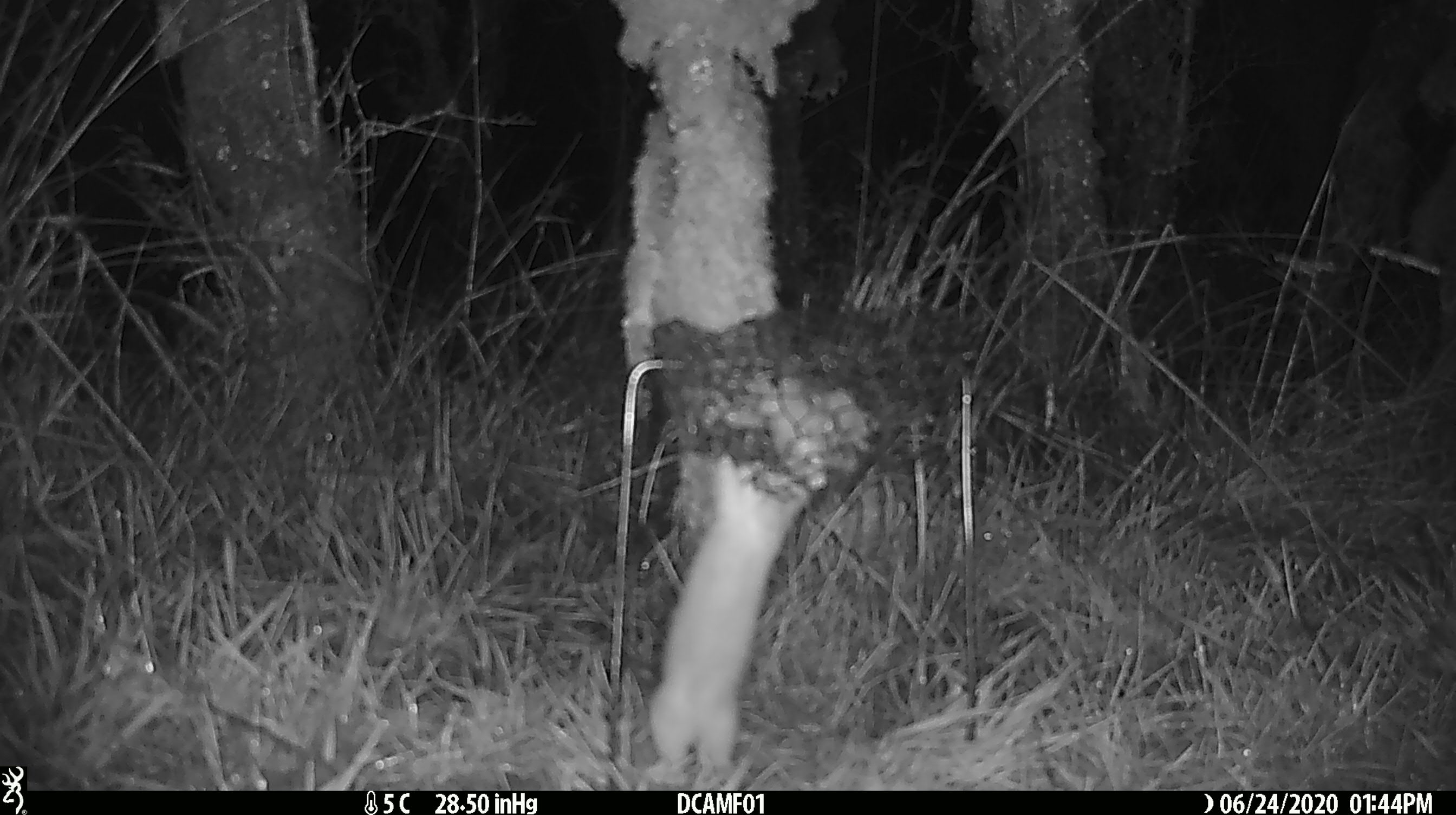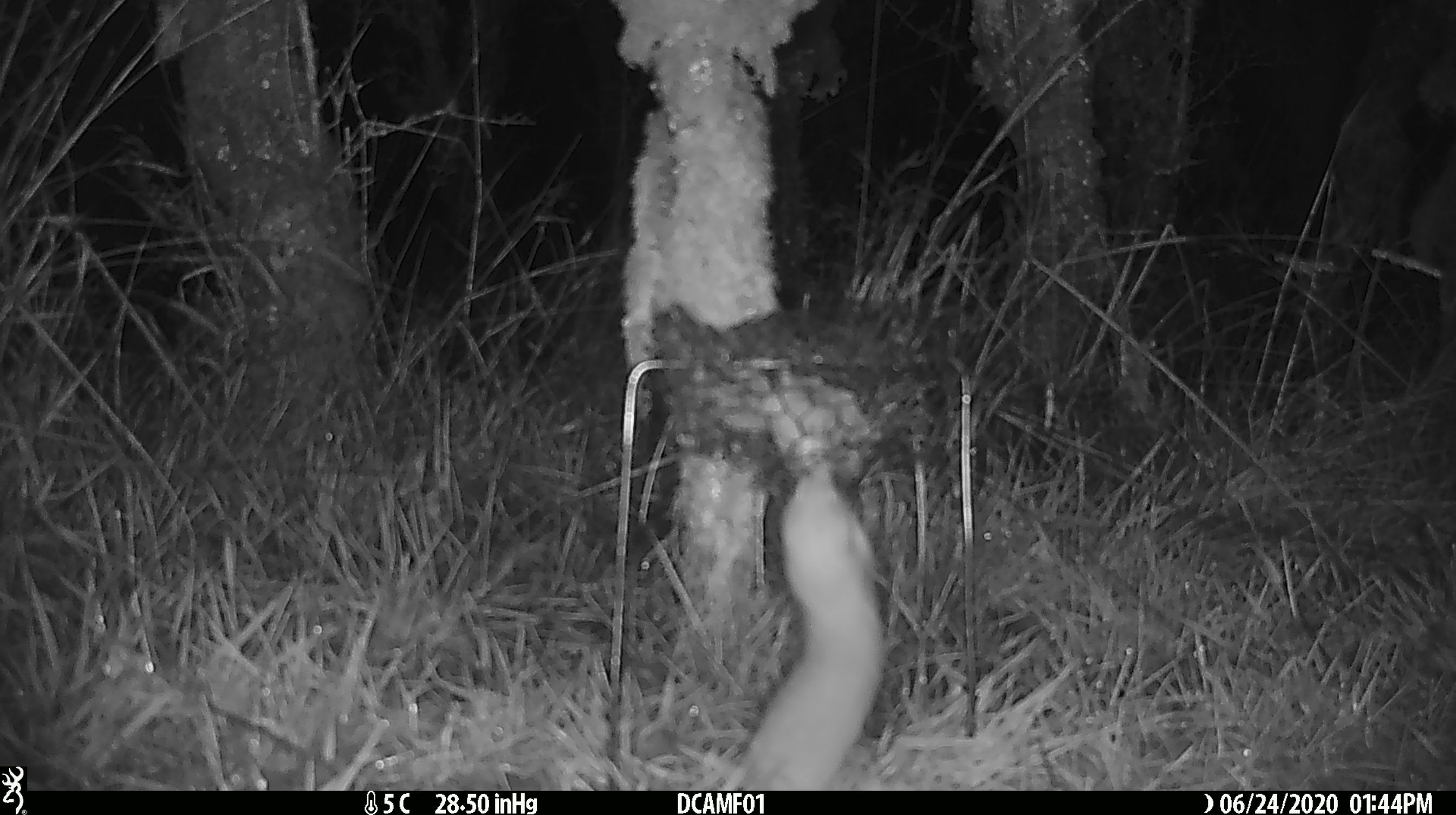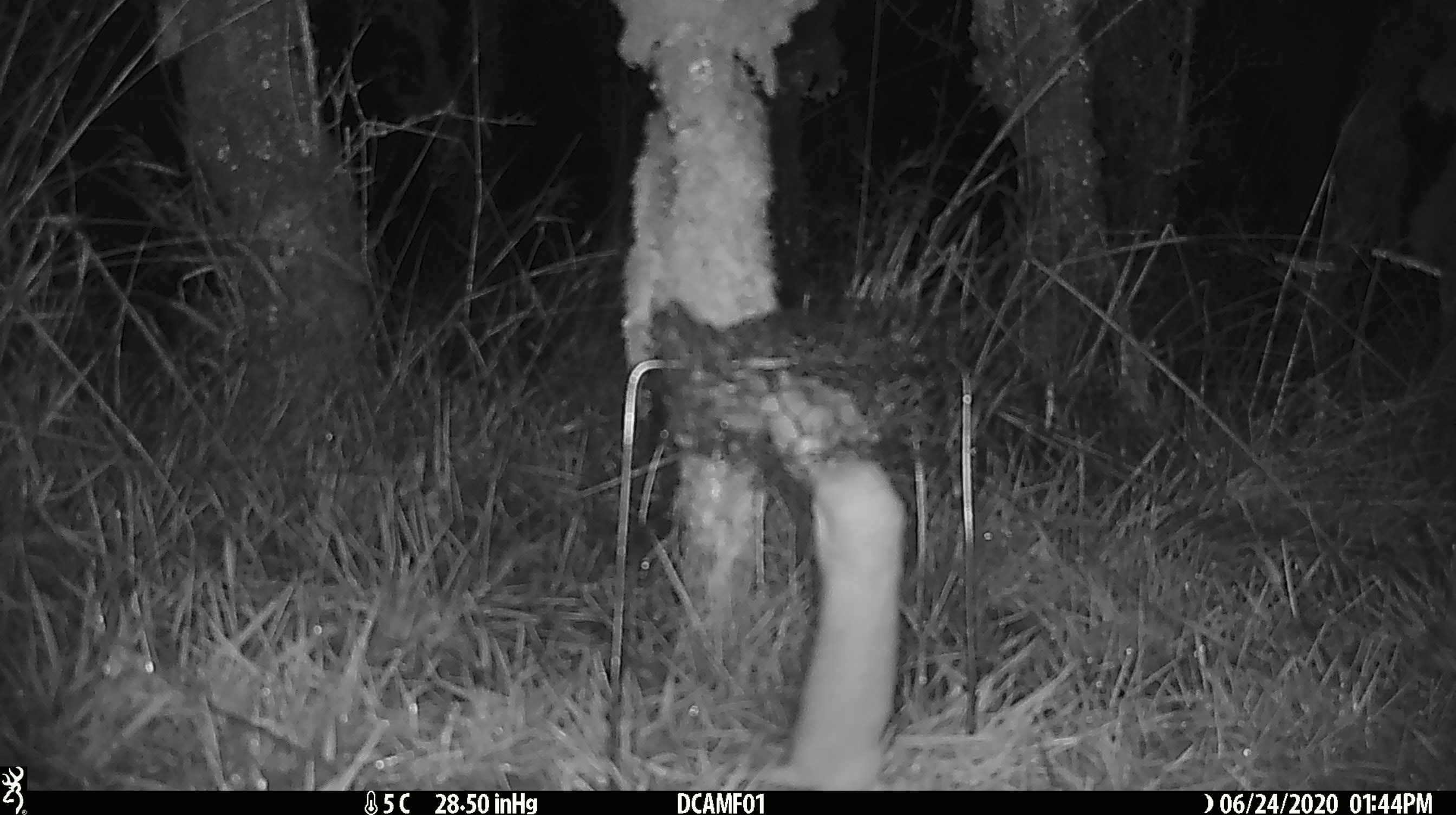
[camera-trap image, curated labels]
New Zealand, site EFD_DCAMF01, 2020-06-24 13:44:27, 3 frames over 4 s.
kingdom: Animalia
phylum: Chordata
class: Mammalia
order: Carnivora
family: Mustelidae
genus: Mustela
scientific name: Mustela nivalis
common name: least weasel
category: weasel